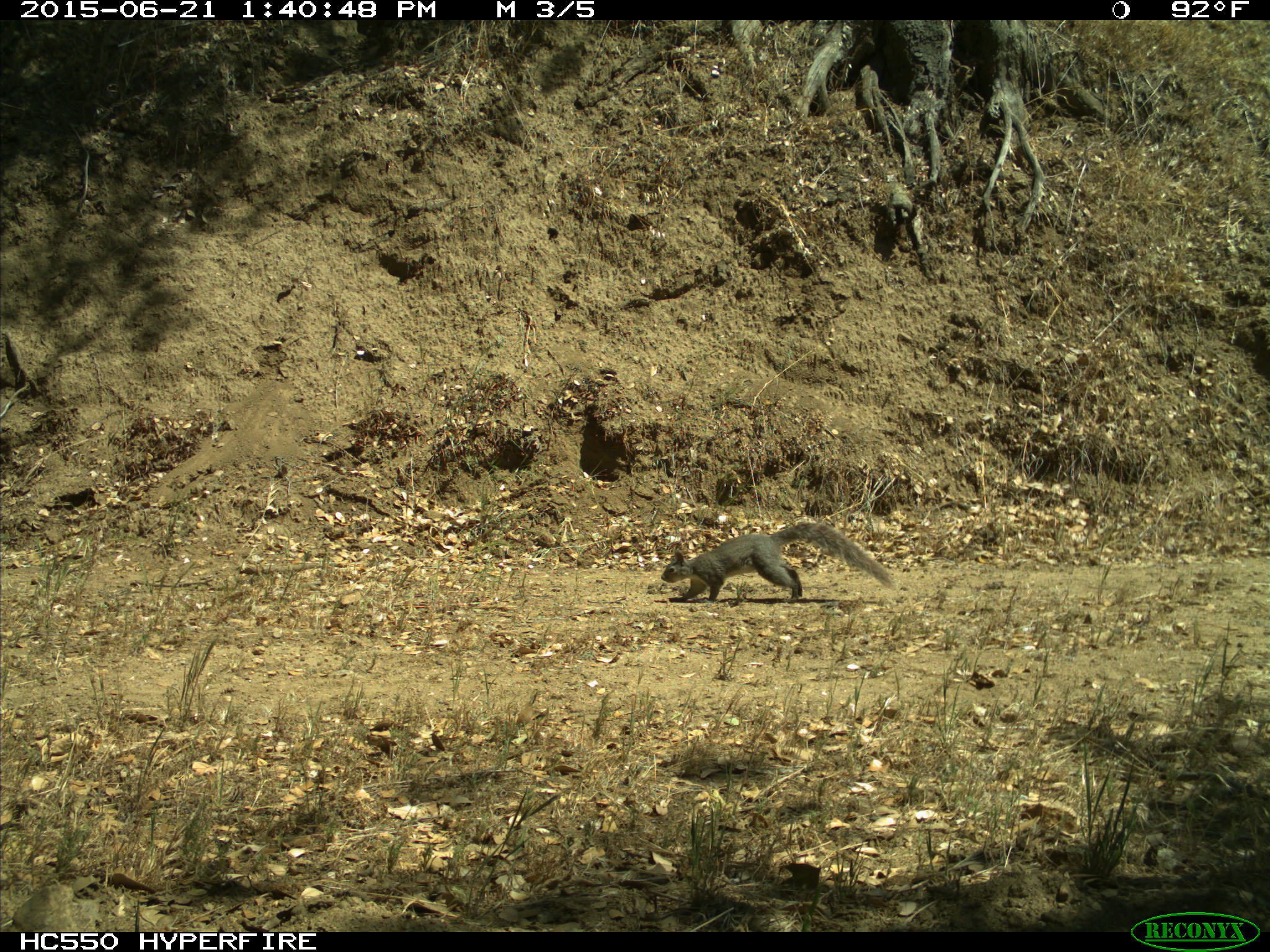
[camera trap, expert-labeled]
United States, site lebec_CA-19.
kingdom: Animalia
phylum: Chordata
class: Mammalia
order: Rodentia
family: Sciuridae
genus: Sciurus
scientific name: Sciurus carolinensis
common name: eastern gray squirrel